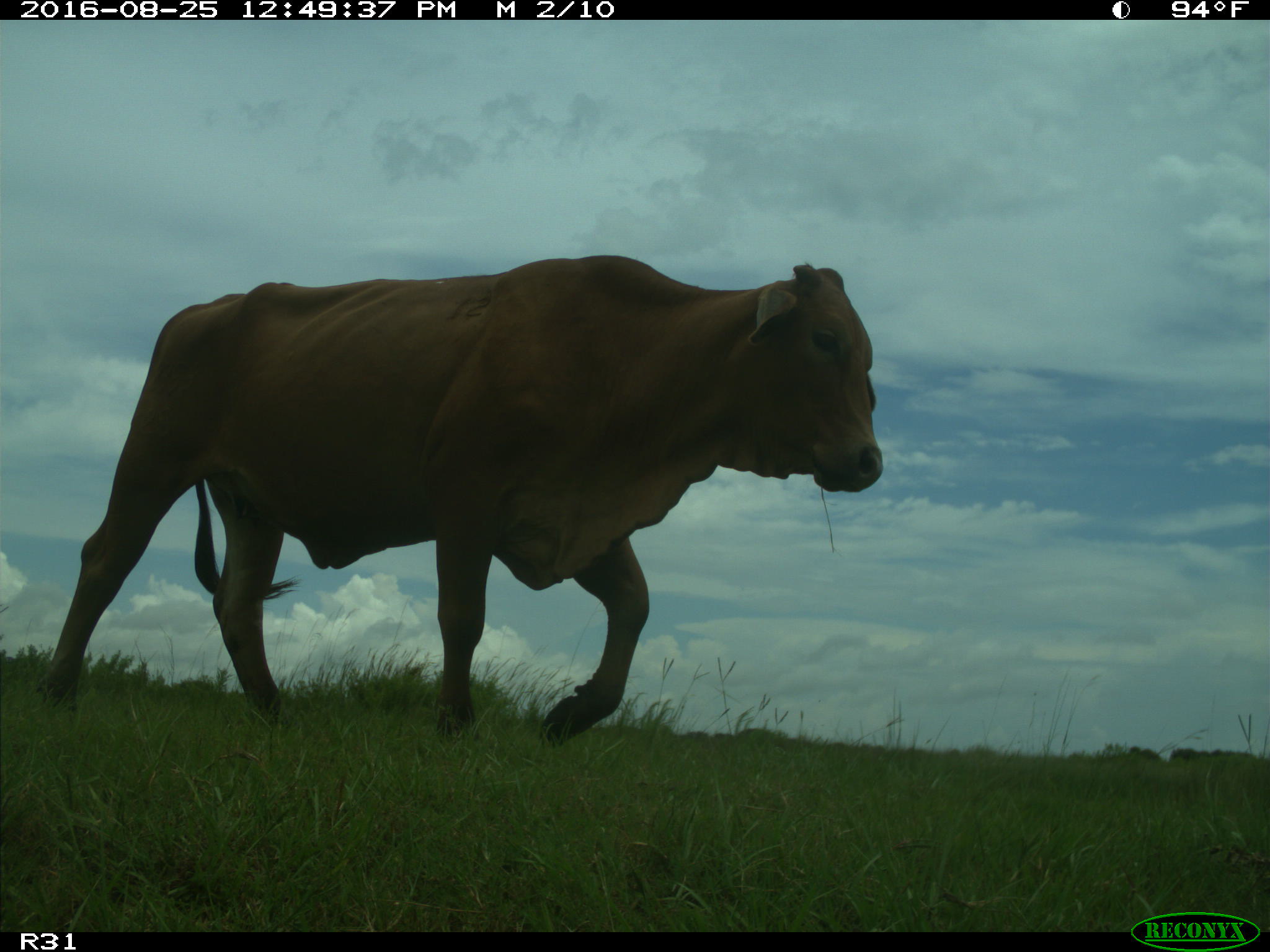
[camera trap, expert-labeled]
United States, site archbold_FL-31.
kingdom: Animalia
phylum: Chordata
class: Mammalia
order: Artiodactyla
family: Bovidae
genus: Bos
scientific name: Bos taurus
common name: domestic cow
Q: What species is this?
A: Bos taurus (domestic cow).